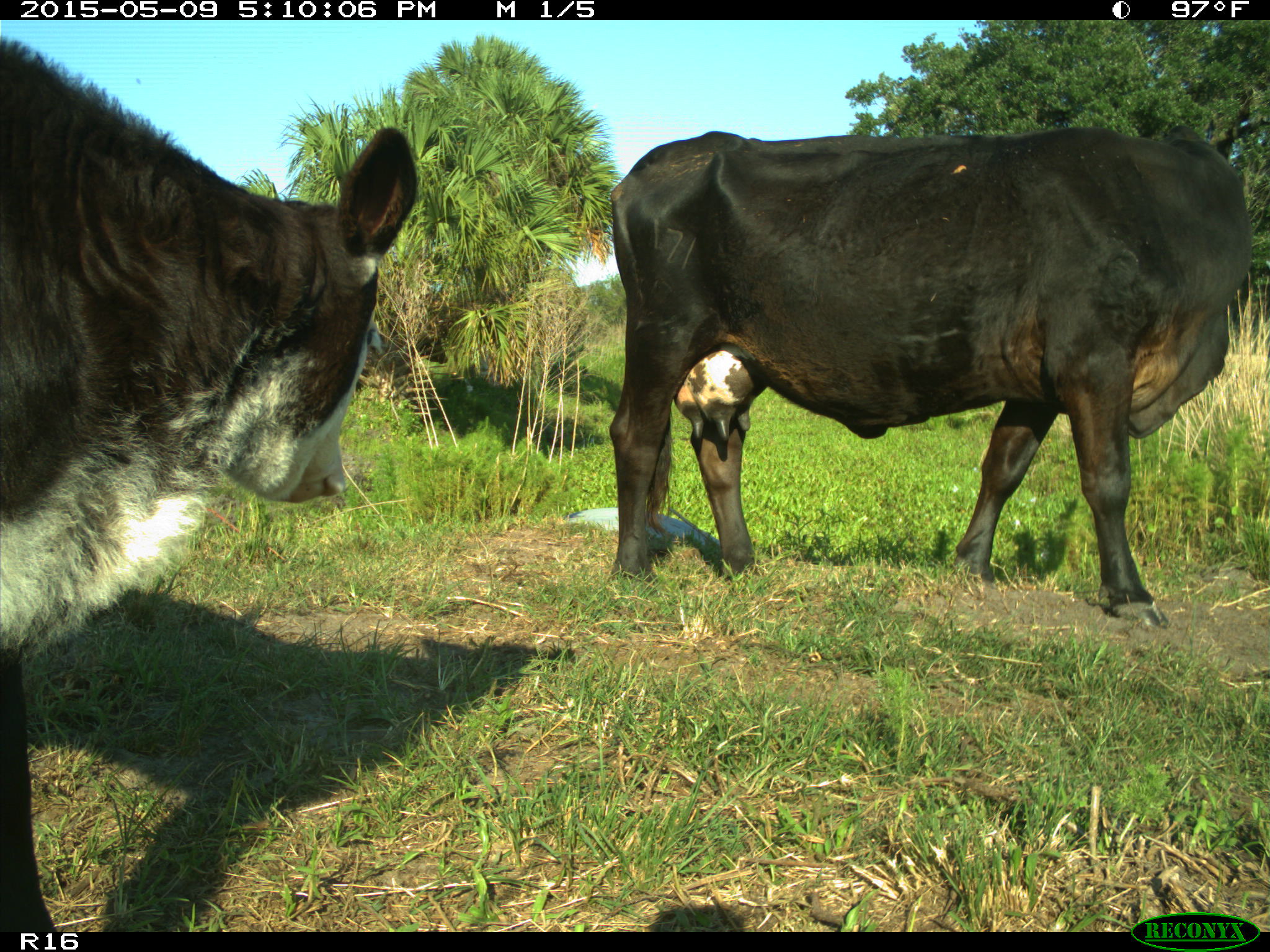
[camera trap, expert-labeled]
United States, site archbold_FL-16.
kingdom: Animalia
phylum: Chordata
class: Mammalia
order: Artiodactyla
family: Suidae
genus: Sus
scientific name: Sus scrofa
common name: wild boar